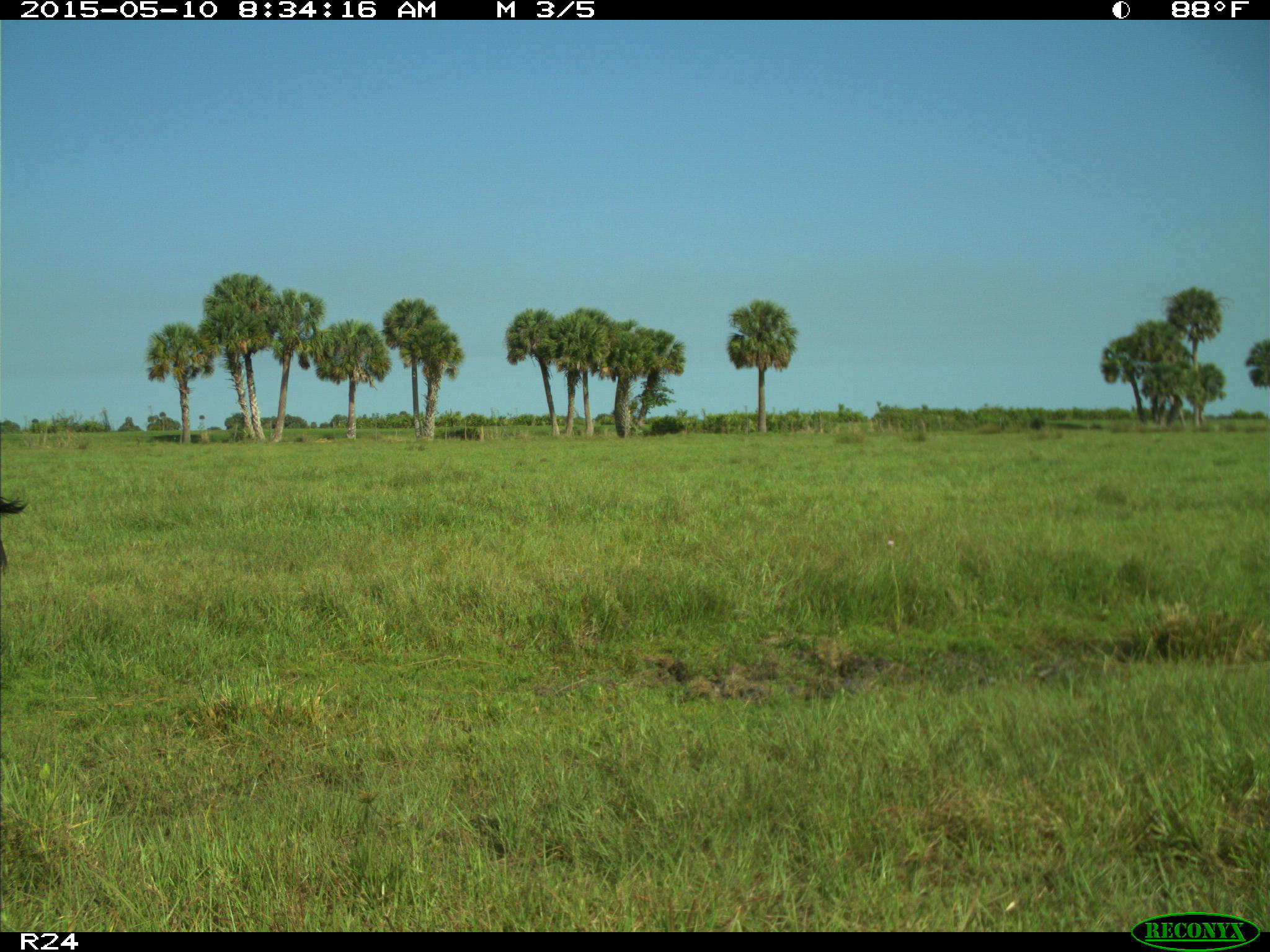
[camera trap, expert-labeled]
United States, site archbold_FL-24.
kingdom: Animalia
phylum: Chordata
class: Mammalia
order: Artiodactyla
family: Bovidae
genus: Bos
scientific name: Bos taurus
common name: domestic cow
Bos taurus (domestic cow).